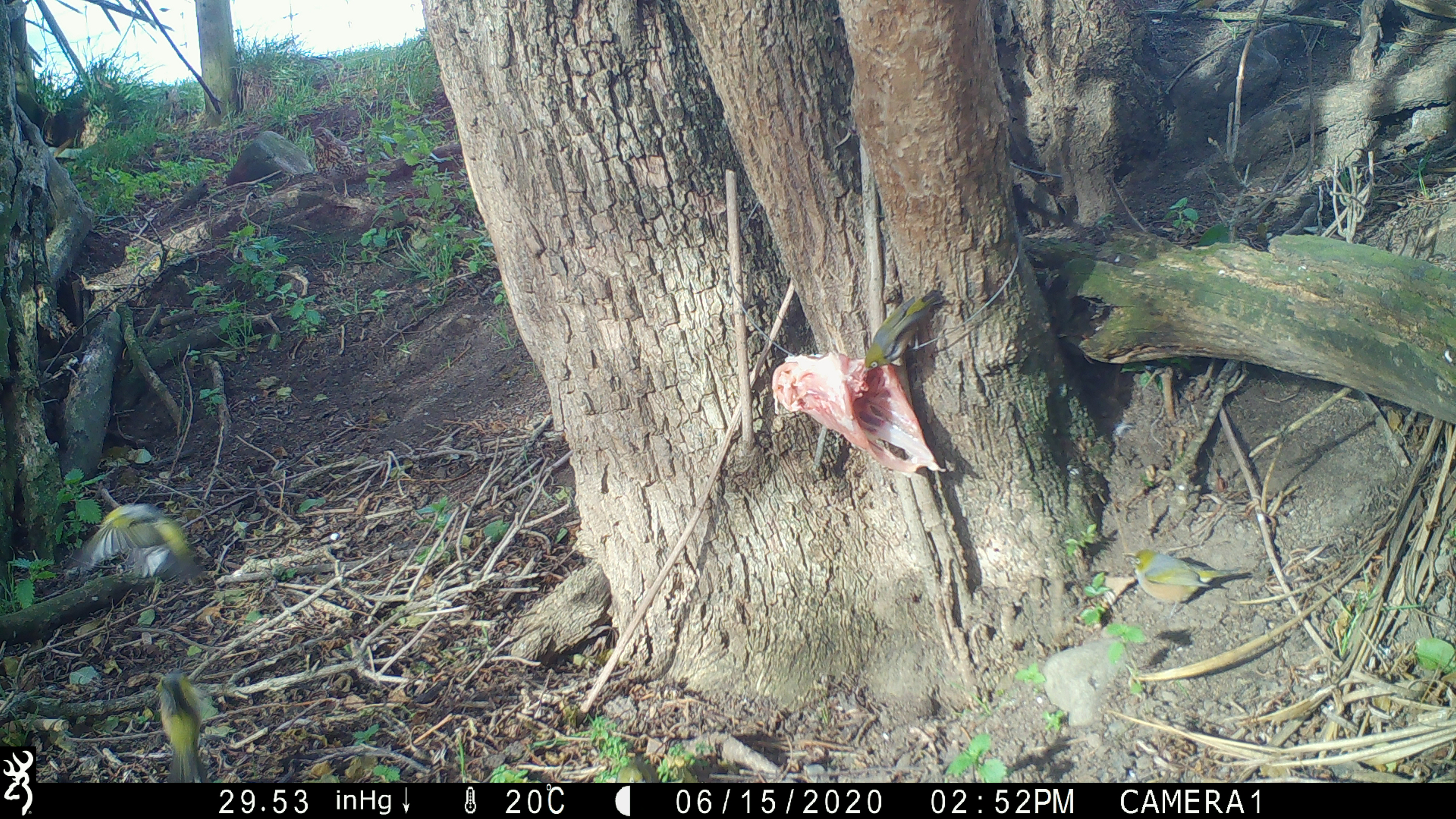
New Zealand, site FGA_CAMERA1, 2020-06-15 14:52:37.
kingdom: Animalia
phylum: Chordata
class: Aves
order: Passeriformes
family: Zosteropidae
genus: Zosterops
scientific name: Zosterops lateralis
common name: silvereye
Silvereye (Zosterops lateralis).